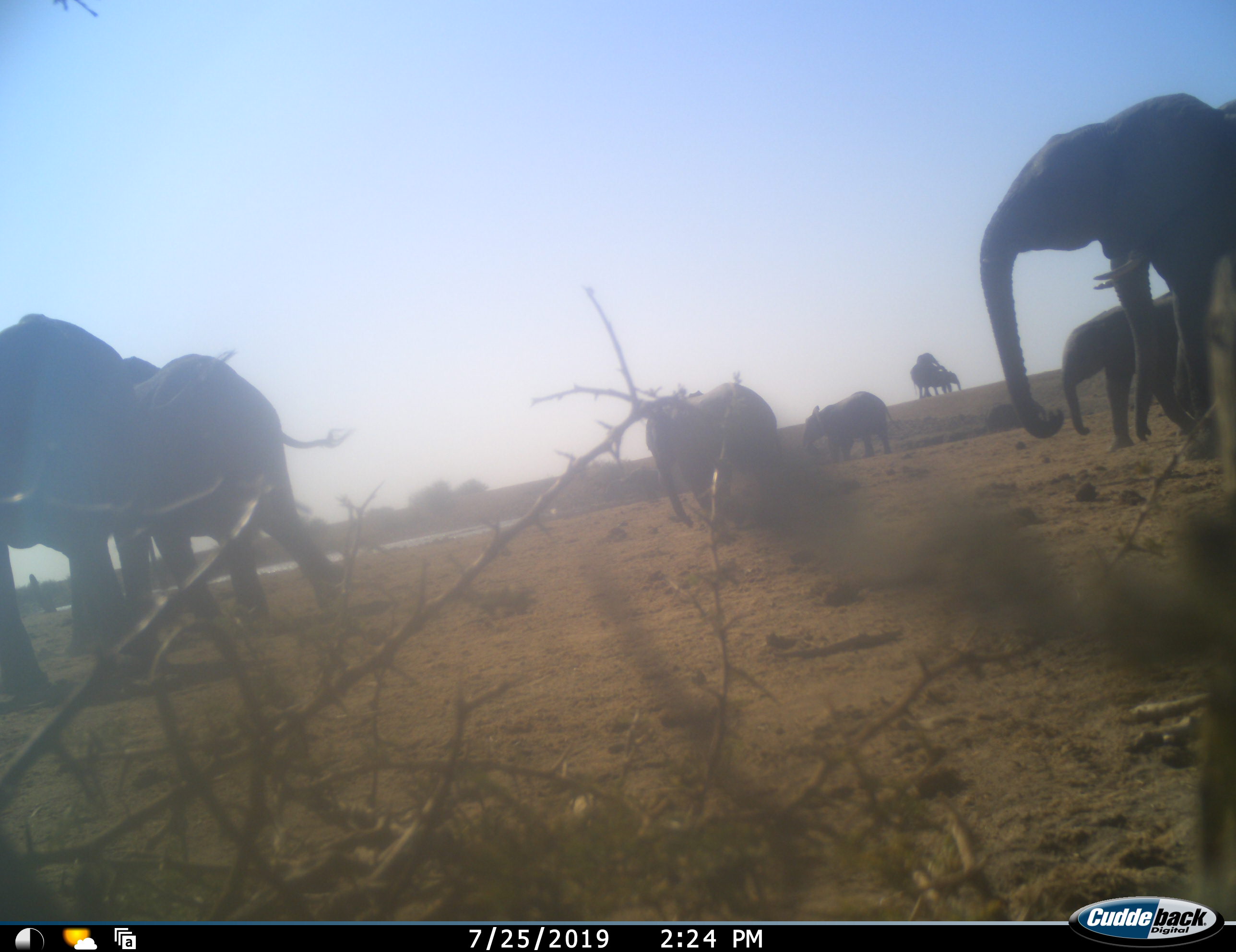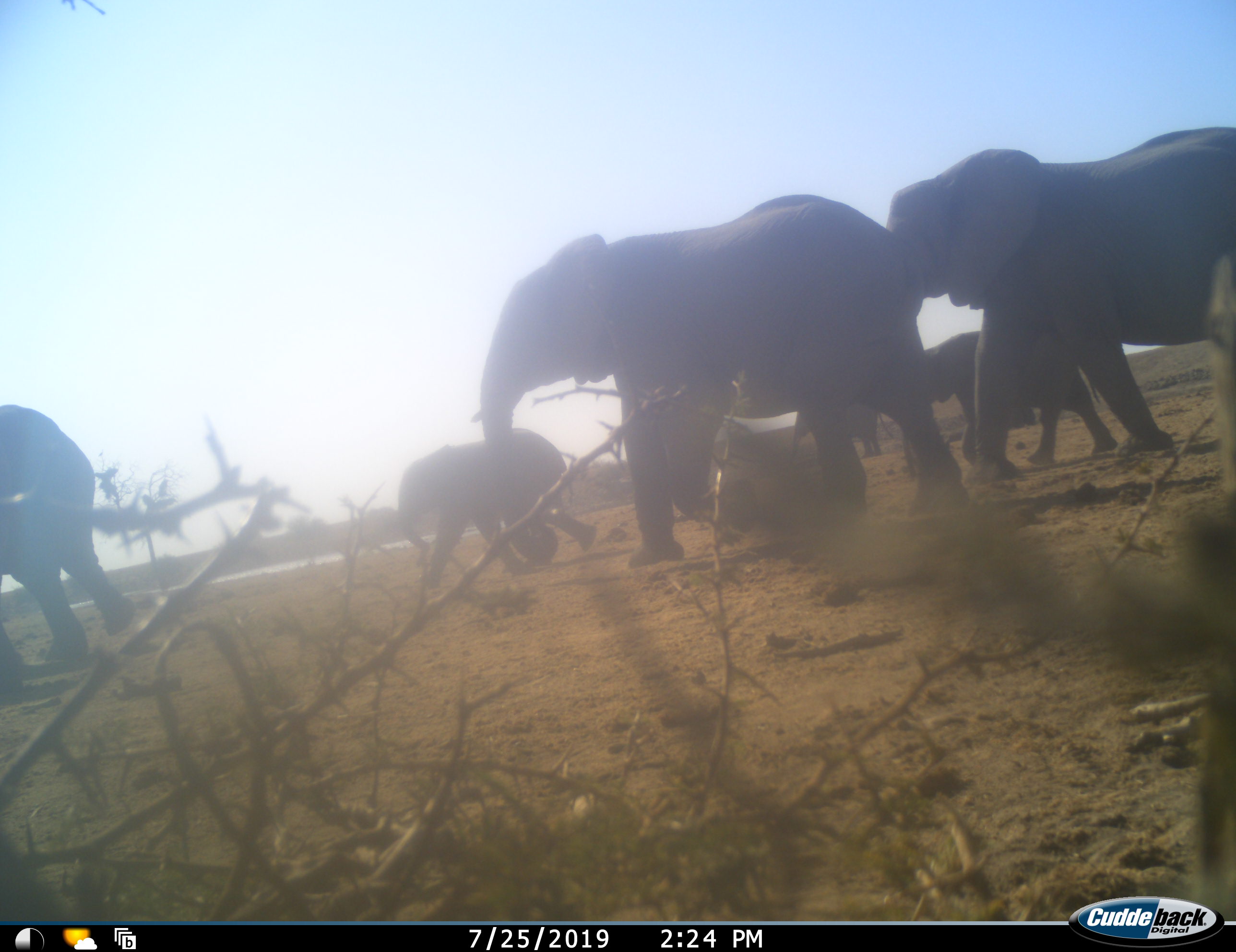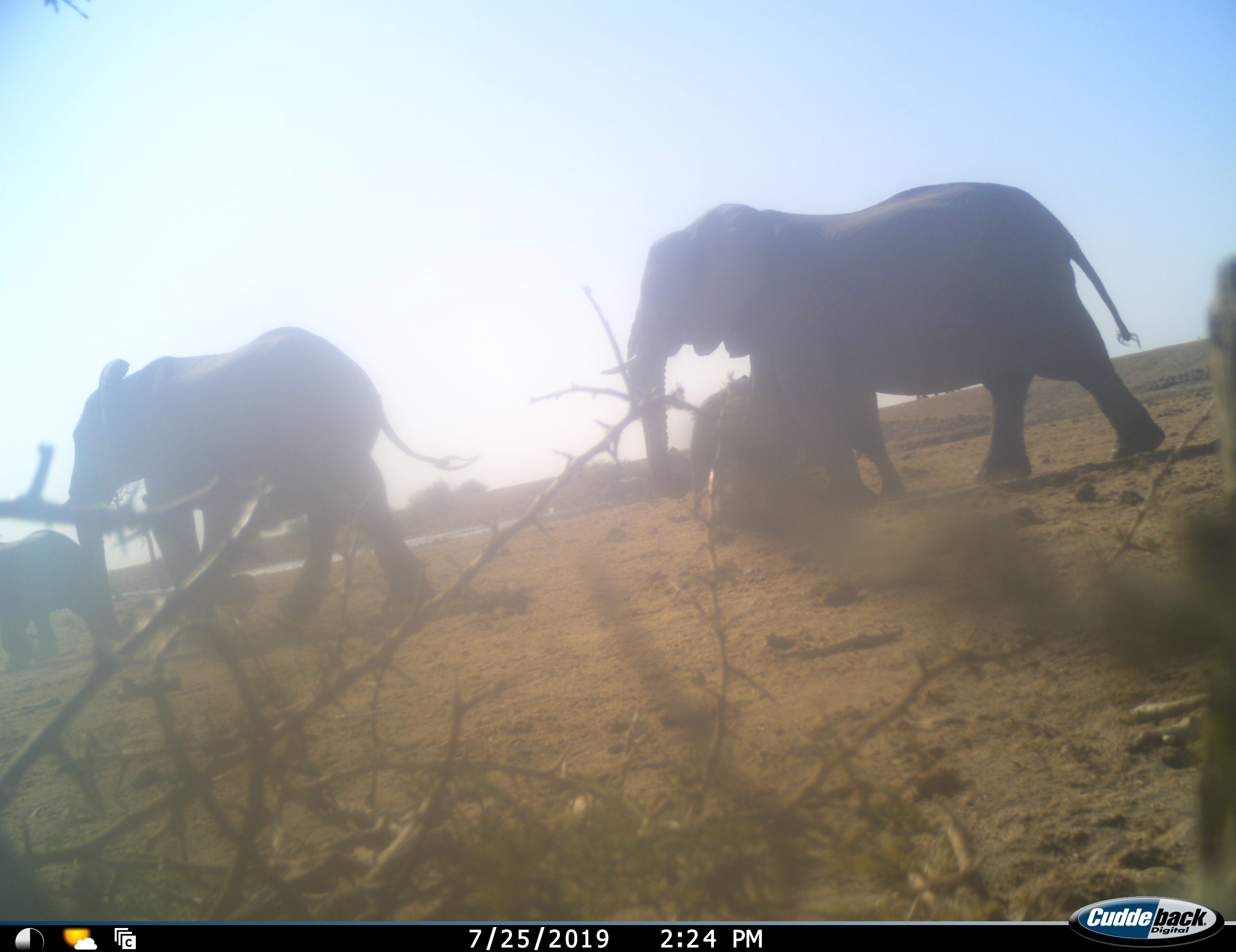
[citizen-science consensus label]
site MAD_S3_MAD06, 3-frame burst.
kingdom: Animalia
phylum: Chordata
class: Mammalia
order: Proboscidea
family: Elephantidae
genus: Loxodonta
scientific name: Loxodonta africana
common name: african bush elephant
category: elephant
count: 9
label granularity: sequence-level